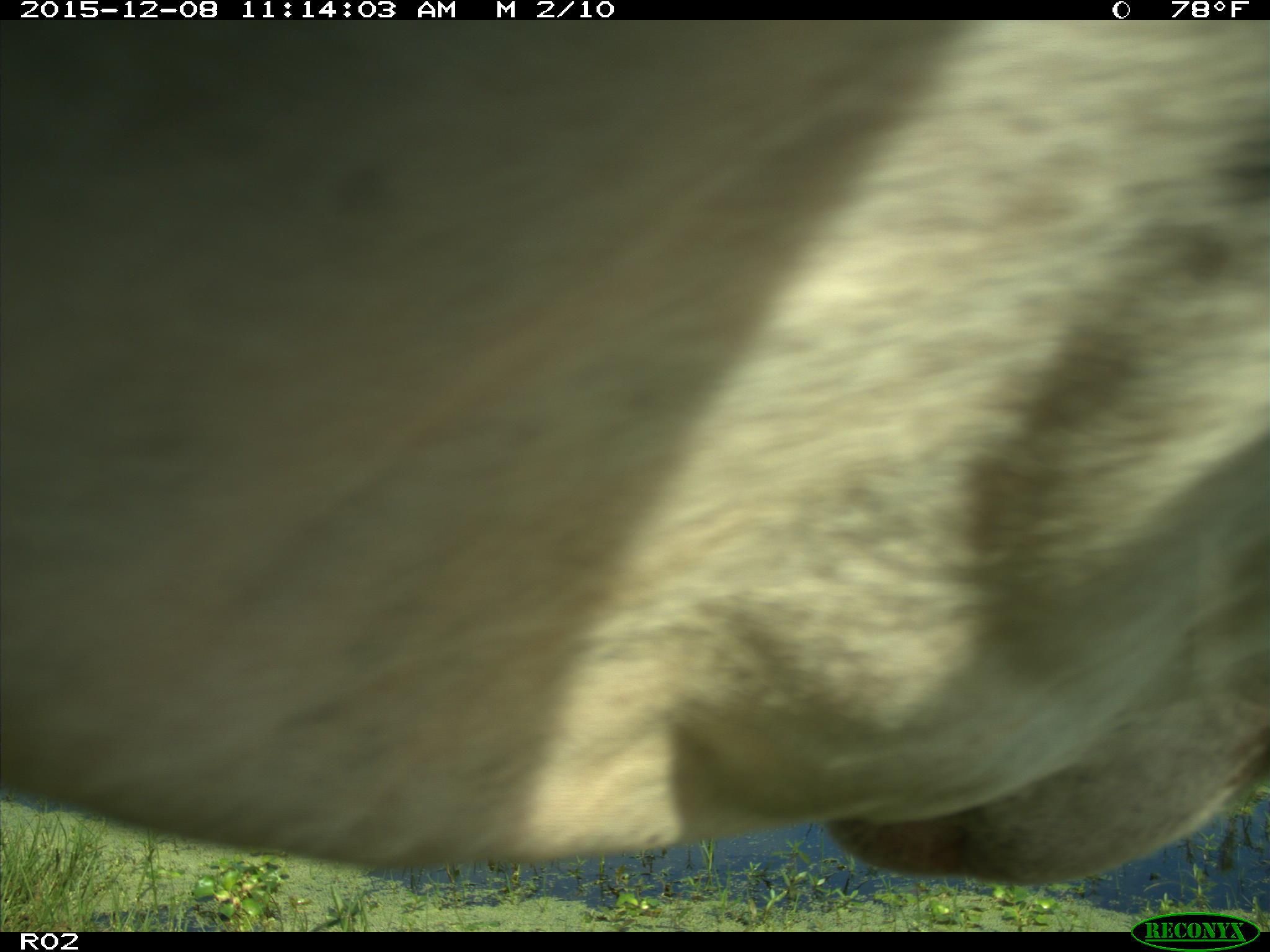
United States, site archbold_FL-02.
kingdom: Animalia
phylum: Chordata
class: Mammalia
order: Artiodactyla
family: Bovidae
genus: Bos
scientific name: Bos taurus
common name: domestic cow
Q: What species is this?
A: Bos taurus (domestic cow).